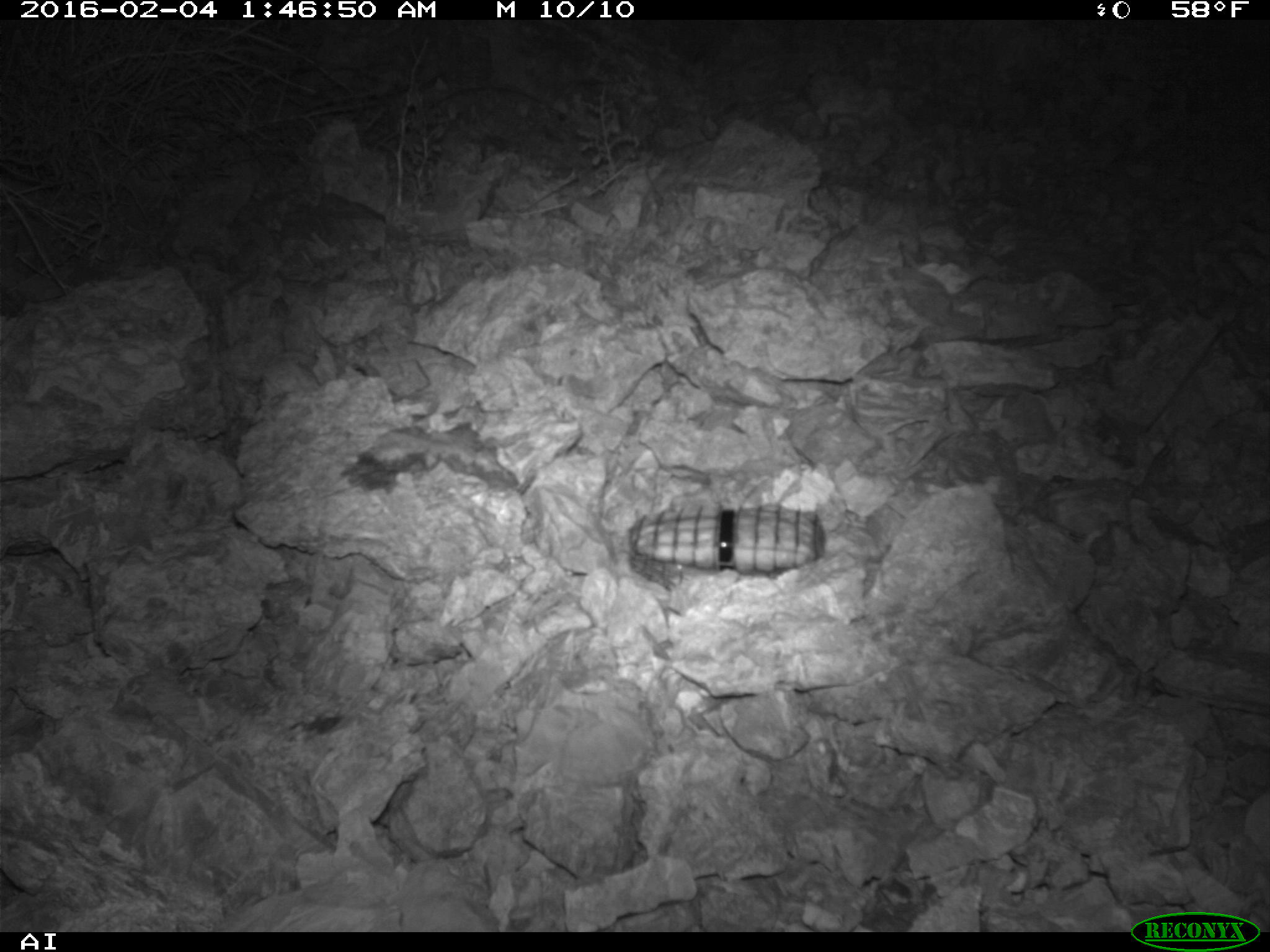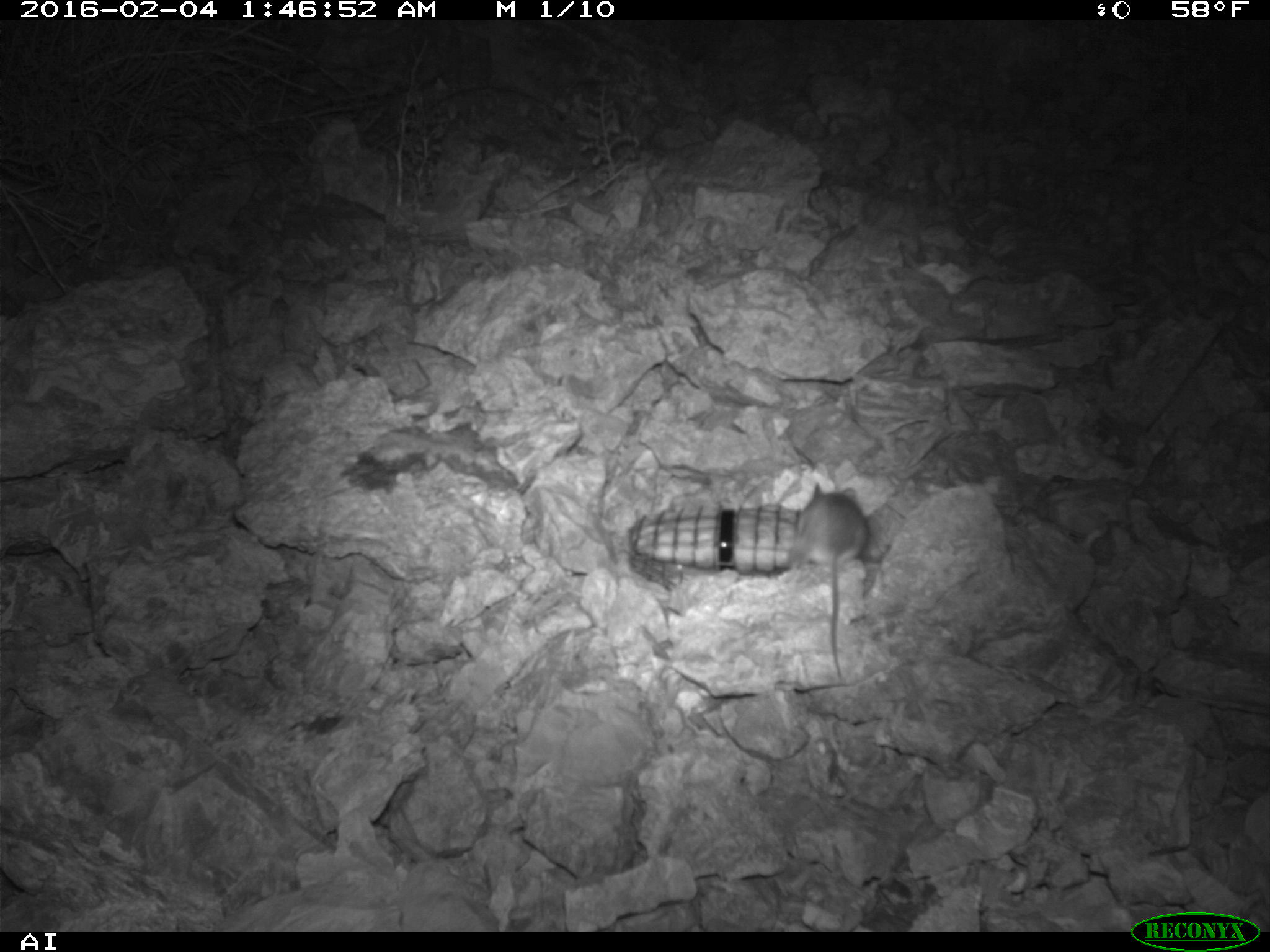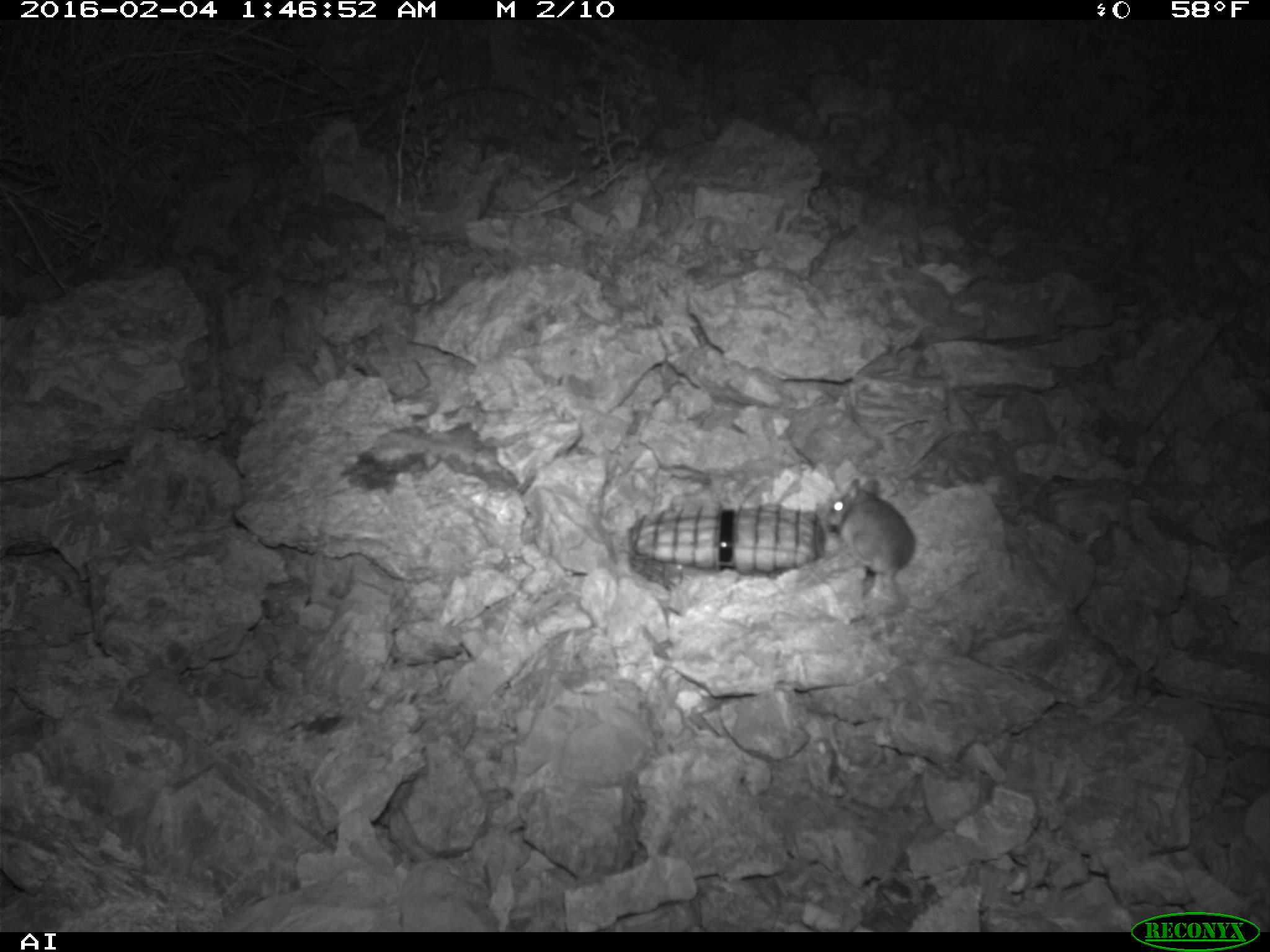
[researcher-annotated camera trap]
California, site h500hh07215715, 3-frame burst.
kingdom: Animalia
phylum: Chordata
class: Mammalia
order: Rodentia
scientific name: Rodentia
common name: rodent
Rodent (Rodentia).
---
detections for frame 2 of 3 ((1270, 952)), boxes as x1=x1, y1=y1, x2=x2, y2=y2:
rodent: x1=794, y1=482, x2=867, y2=677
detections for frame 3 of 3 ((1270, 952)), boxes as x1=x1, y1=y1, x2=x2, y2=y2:
rodent: x1=826, y1=475, x2=977, y2=612